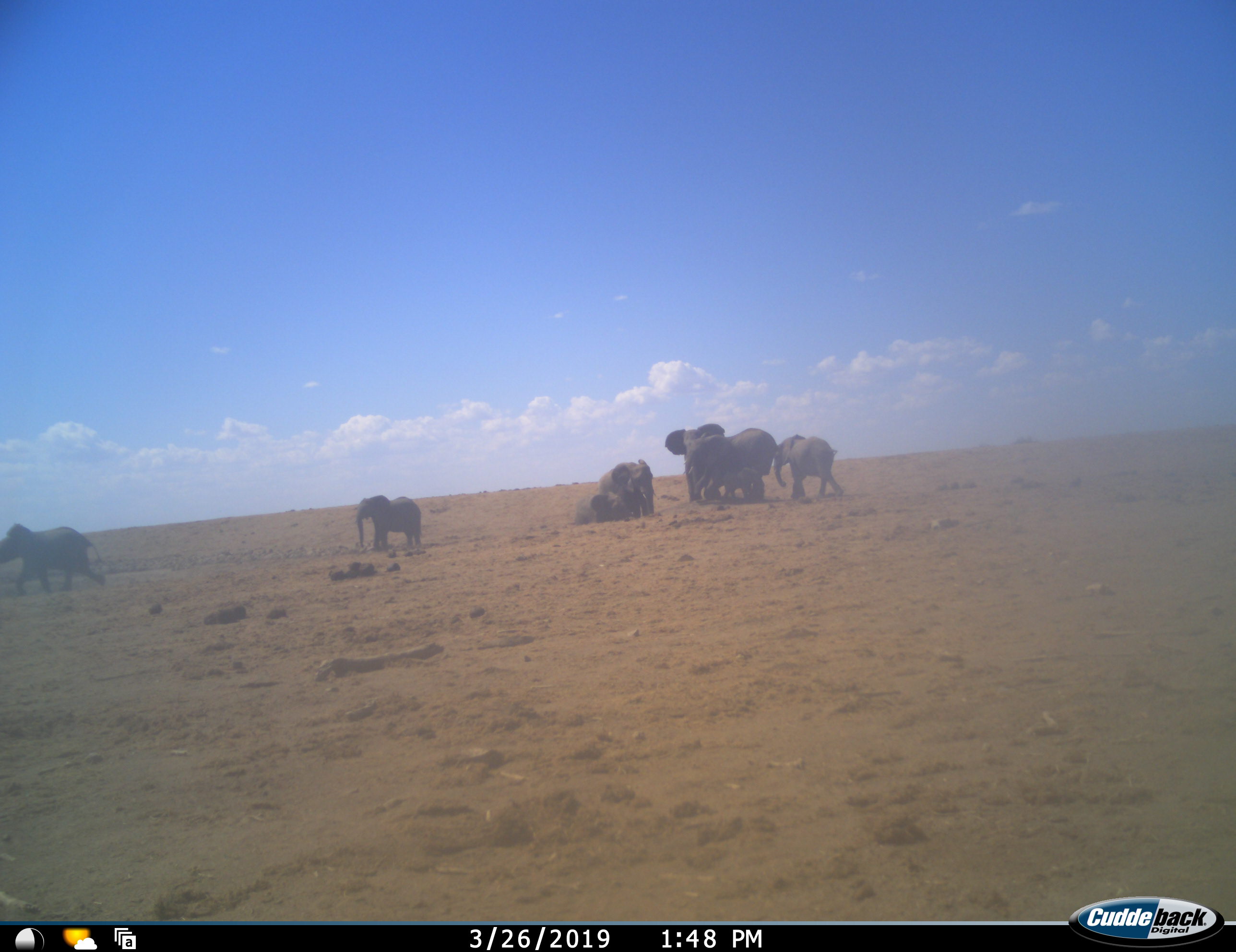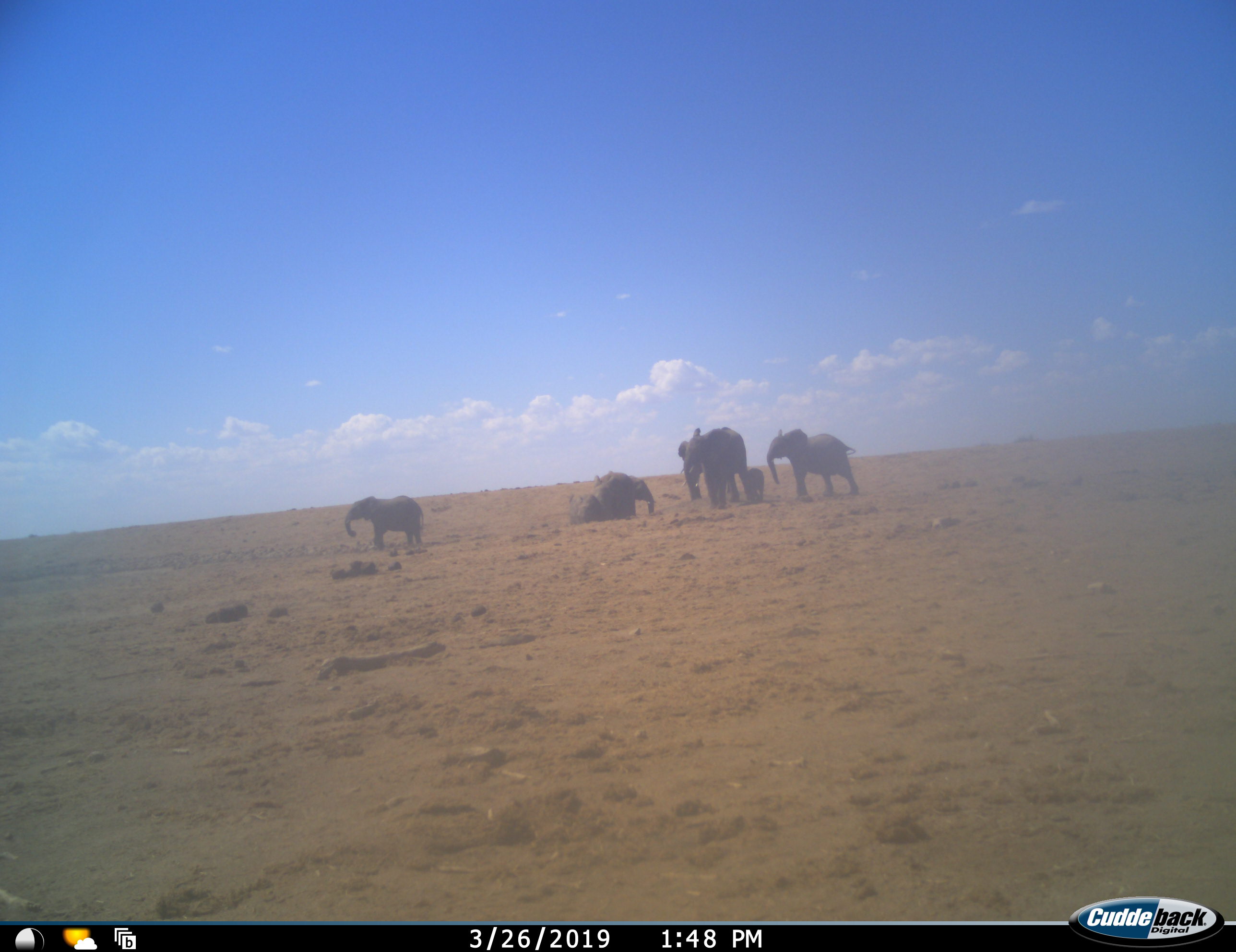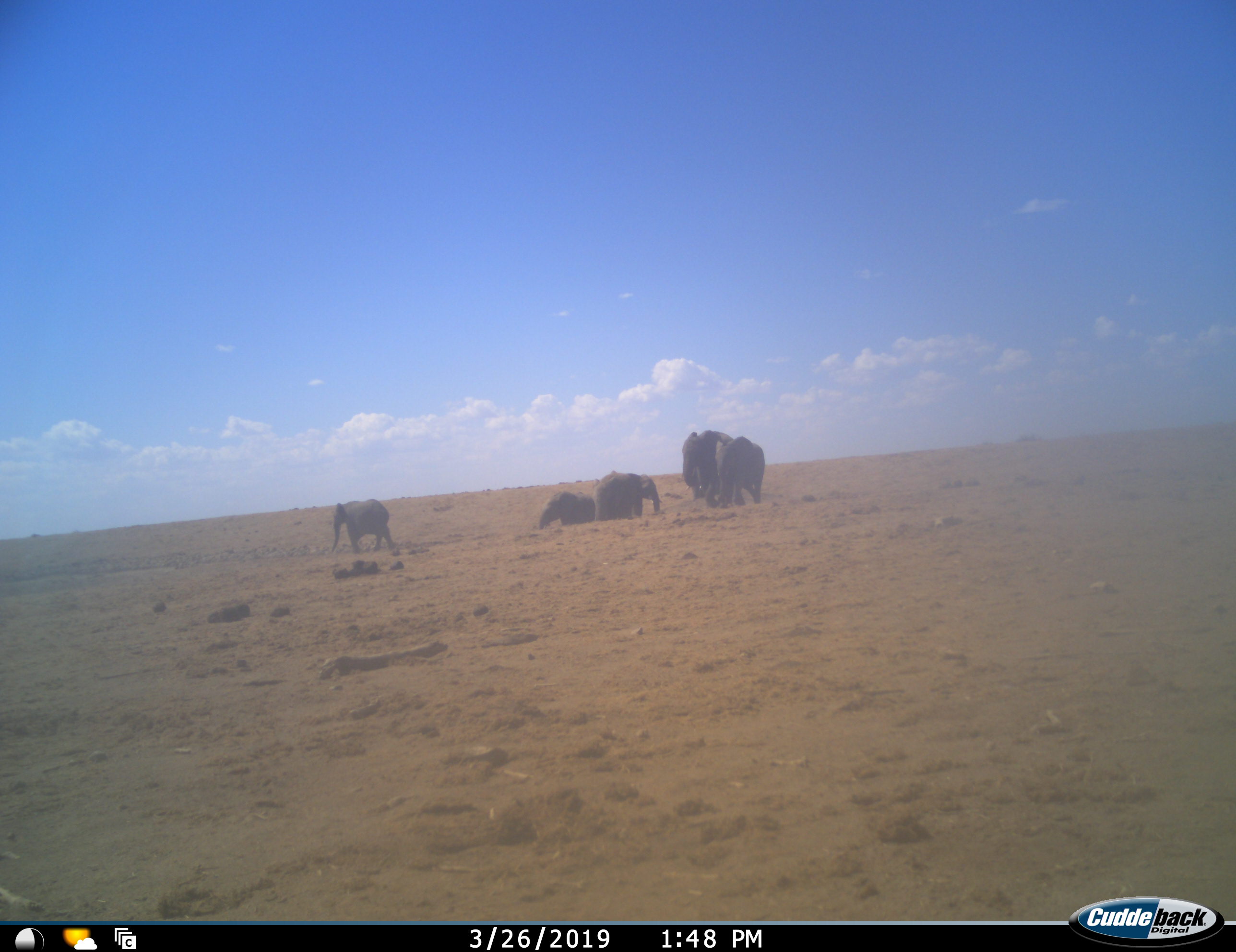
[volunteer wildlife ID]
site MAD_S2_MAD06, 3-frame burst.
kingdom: Animalia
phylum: Chordata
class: Mammalia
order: Proboscidea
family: Elephantidae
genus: Loxodonta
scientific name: Loxodonta africana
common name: african bush elephant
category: elephant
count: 7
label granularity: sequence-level